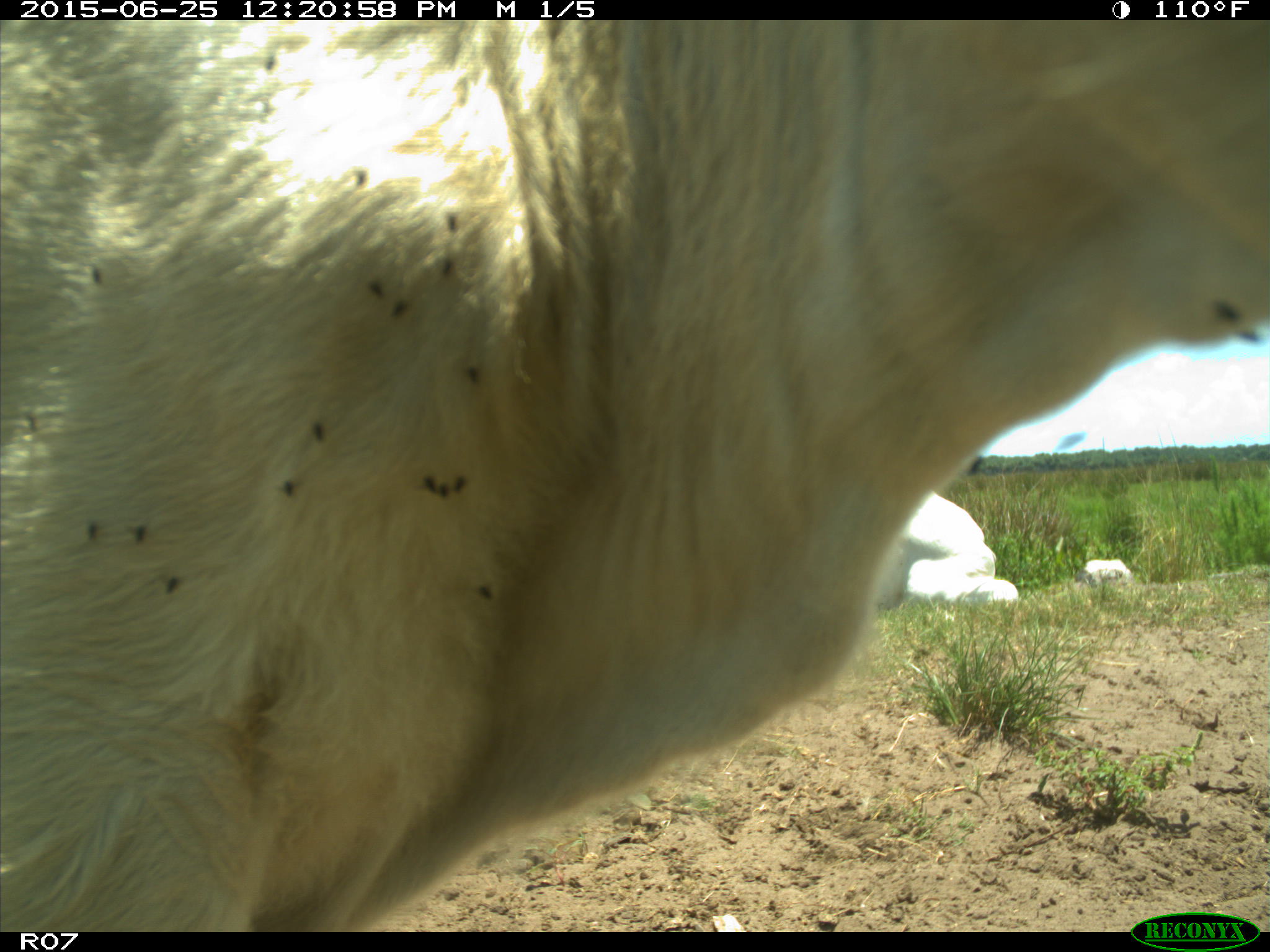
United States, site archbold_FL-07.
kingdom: Animalia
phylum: Chordata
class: Mammalia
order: Artiodactyla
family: Bovidae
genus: Bos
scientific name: Bos taurus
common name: domestic cow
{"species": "Bos taurus (domestic cow)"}